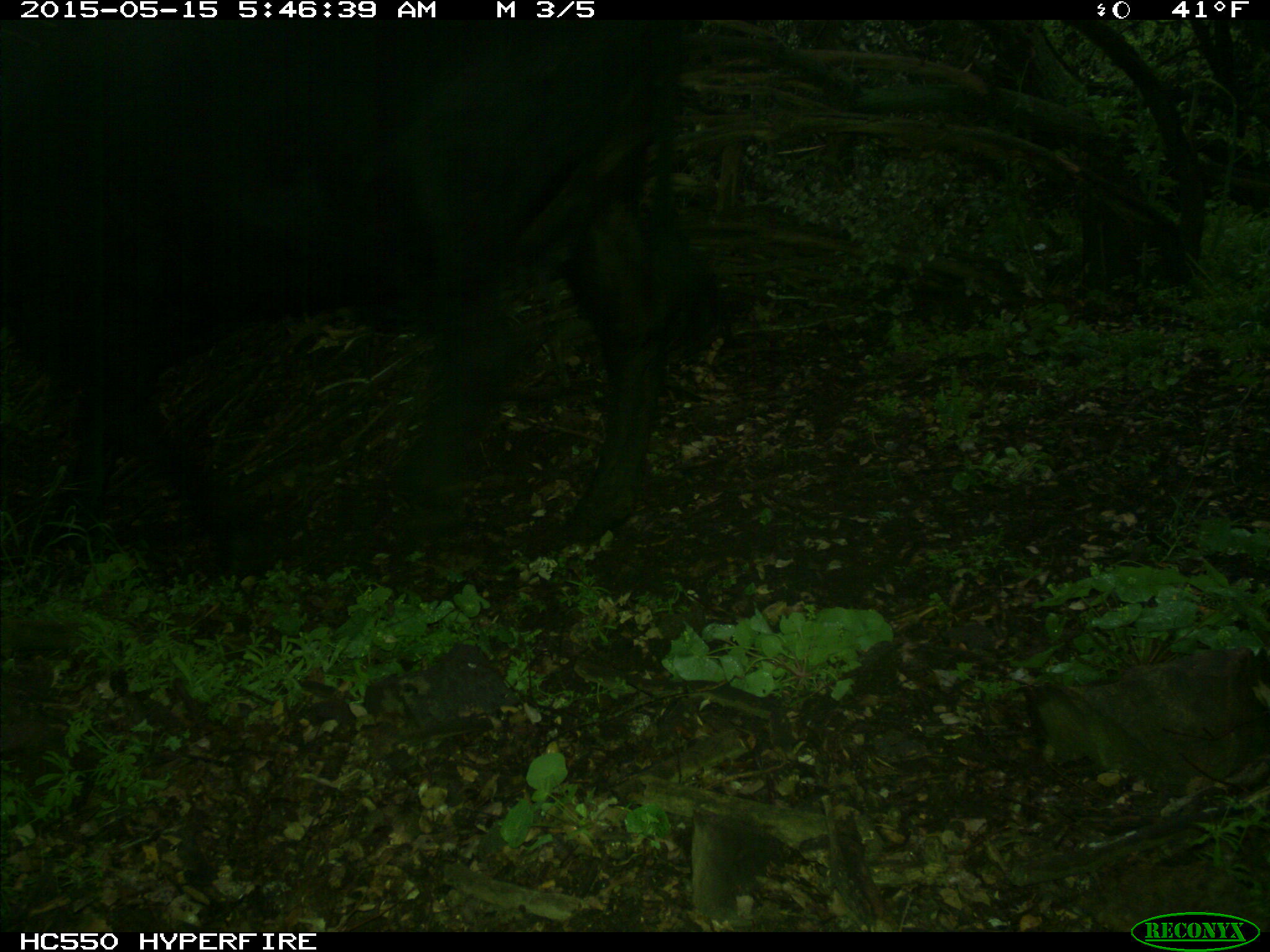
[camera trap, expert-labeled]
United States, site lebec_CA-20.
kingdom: Animalia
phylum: Chordata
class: Mammalia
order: Artiodactyla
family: Bovidae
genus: Bos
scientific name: Bos taurus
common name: domestic cow